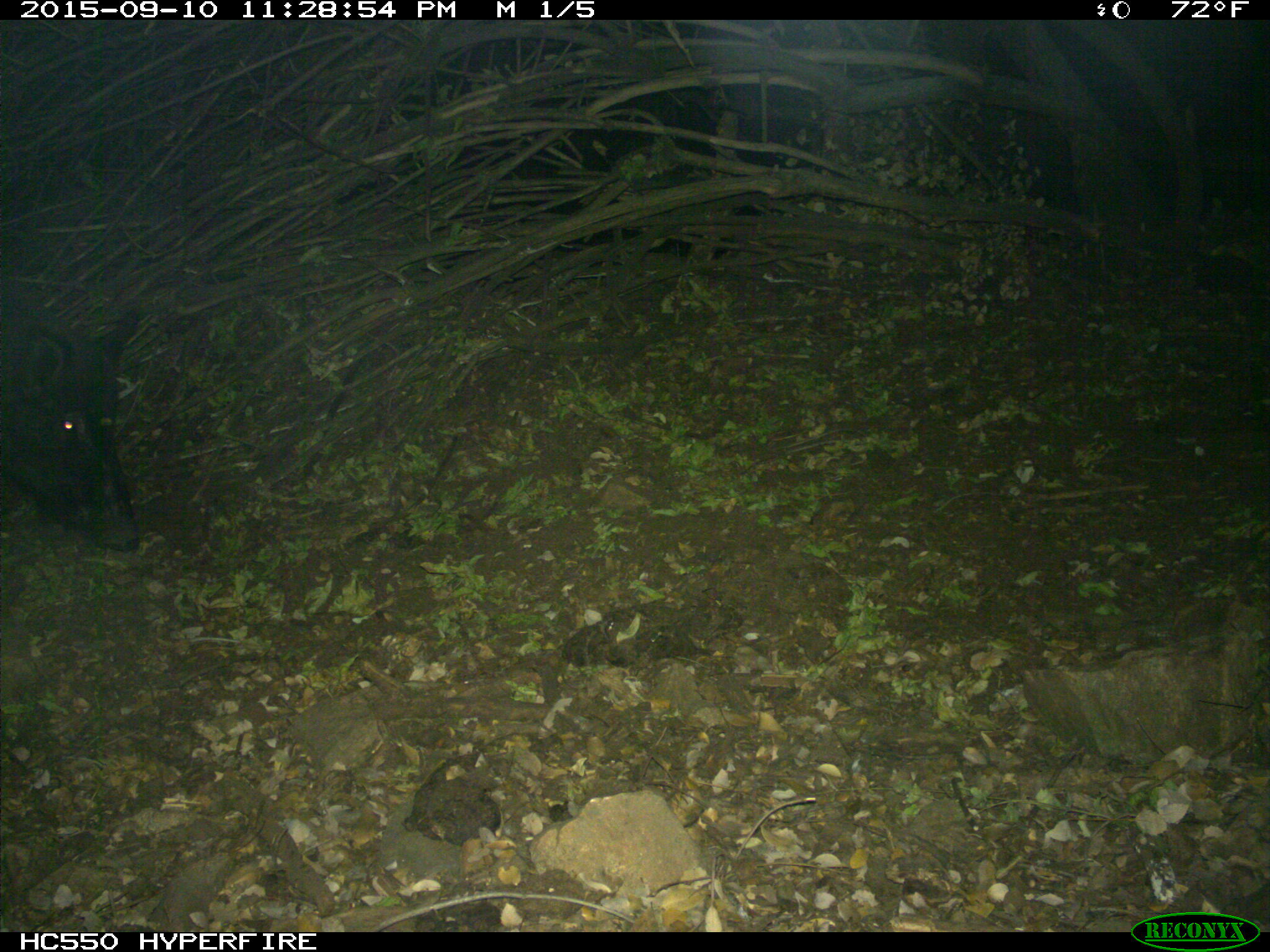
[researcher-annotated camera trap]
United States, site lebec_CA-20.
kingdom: Animalia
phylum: Chordata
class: Mammalia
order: Artiodactyla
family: Suidae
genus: Sus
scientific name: Sus scrofa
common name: wild boar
Sus scrofa (wild boar).